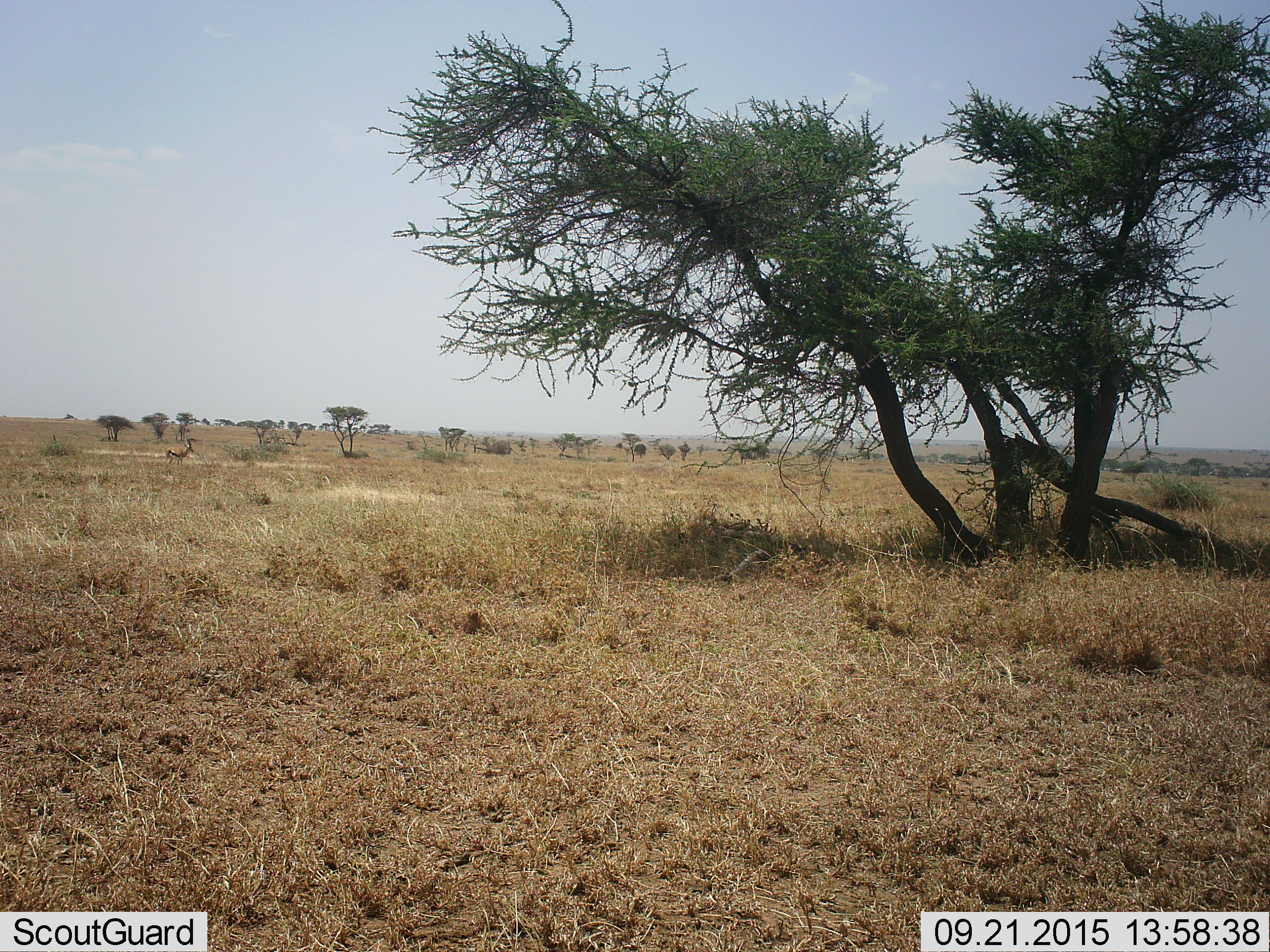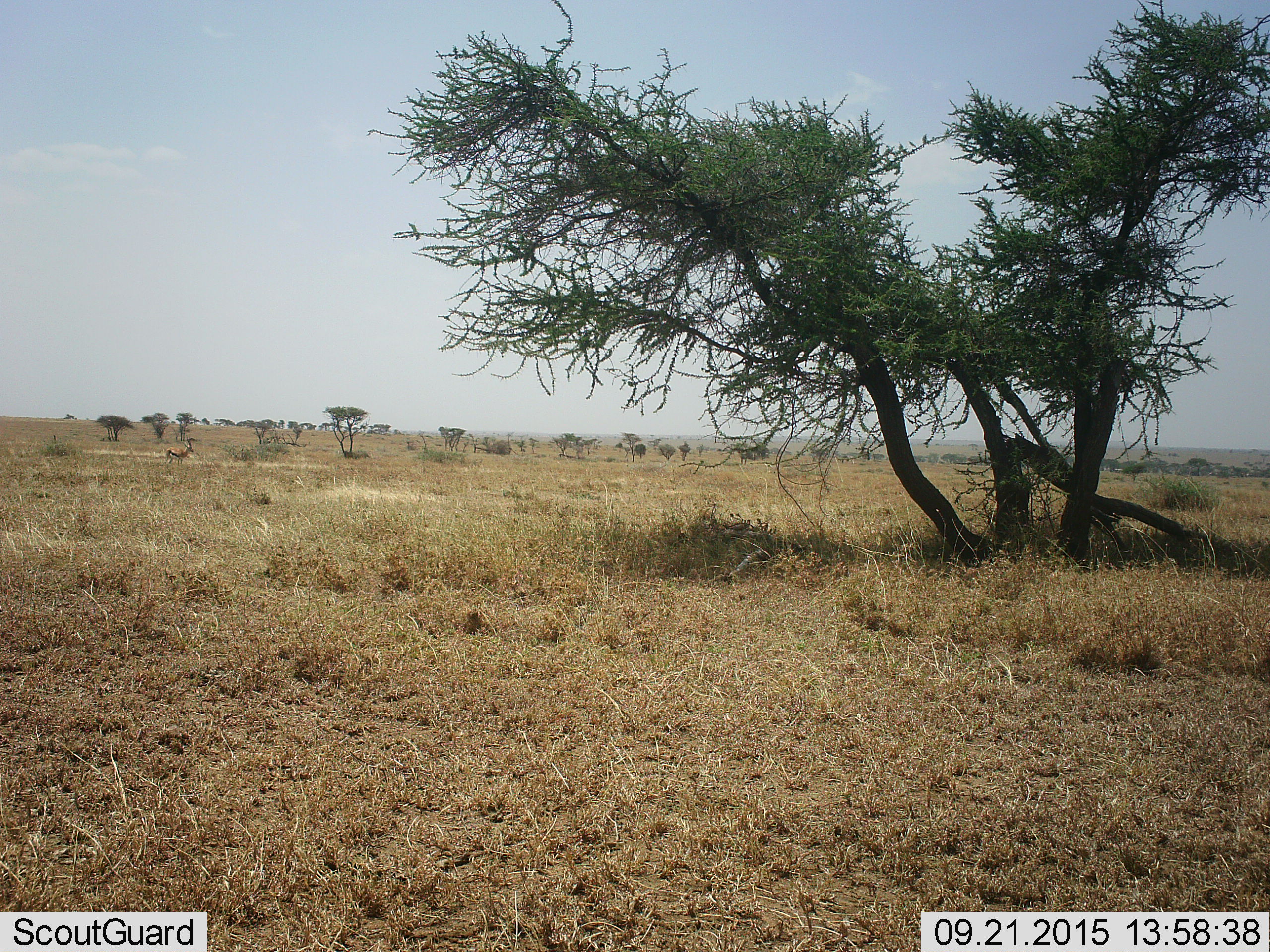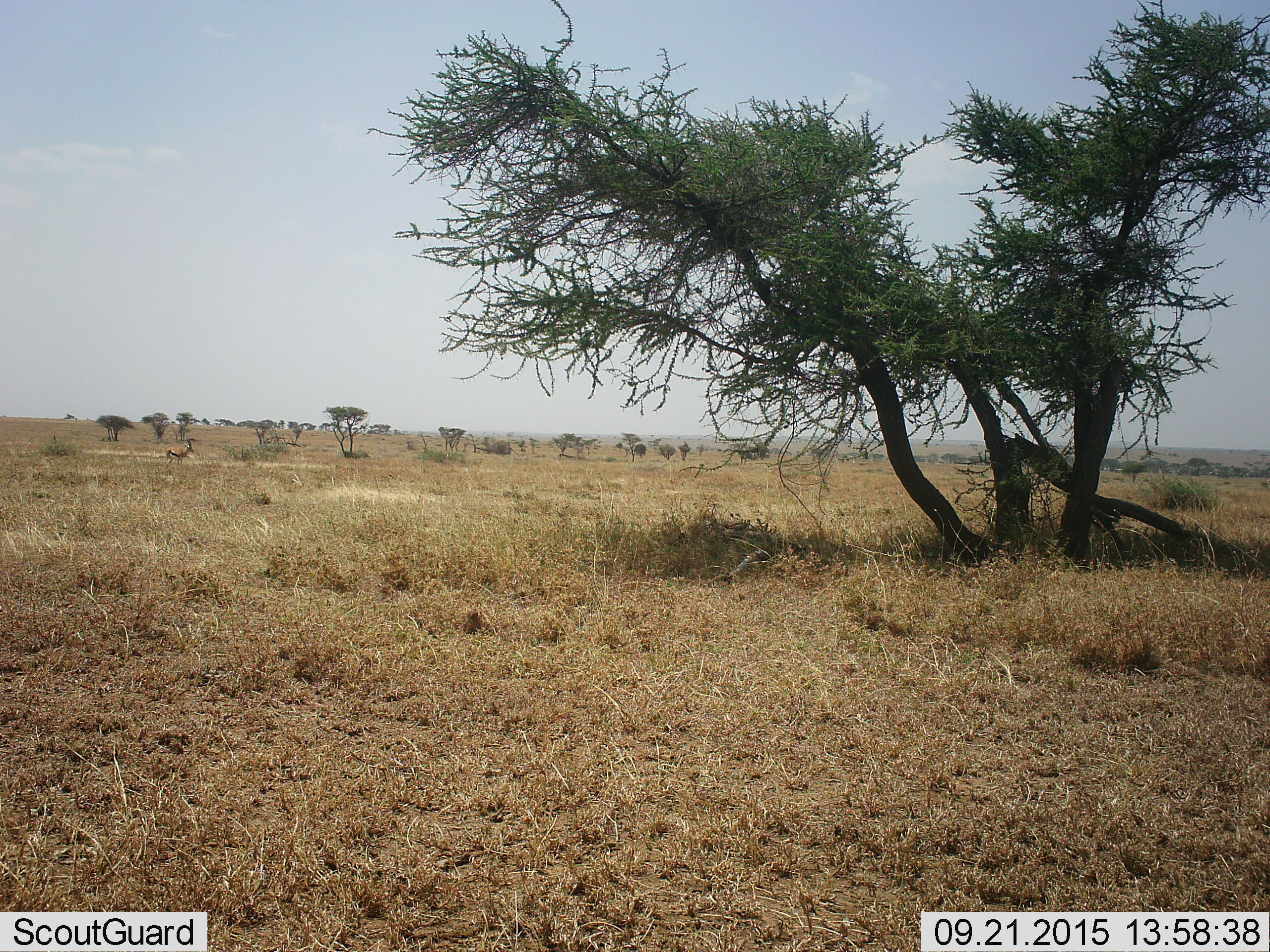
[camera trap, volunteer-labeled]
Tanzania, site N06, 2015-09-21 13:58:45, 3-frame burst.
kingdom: Animalia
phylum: Chordata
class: Mammalia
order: Artiodactyla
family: Bovidae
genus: Eudorcas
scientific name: Eudorcas thomsonii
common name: thomson's gazelle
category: gazellethomsons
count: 1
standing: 100%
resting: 0%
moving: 0%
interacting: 0%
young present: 0%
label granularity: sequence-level